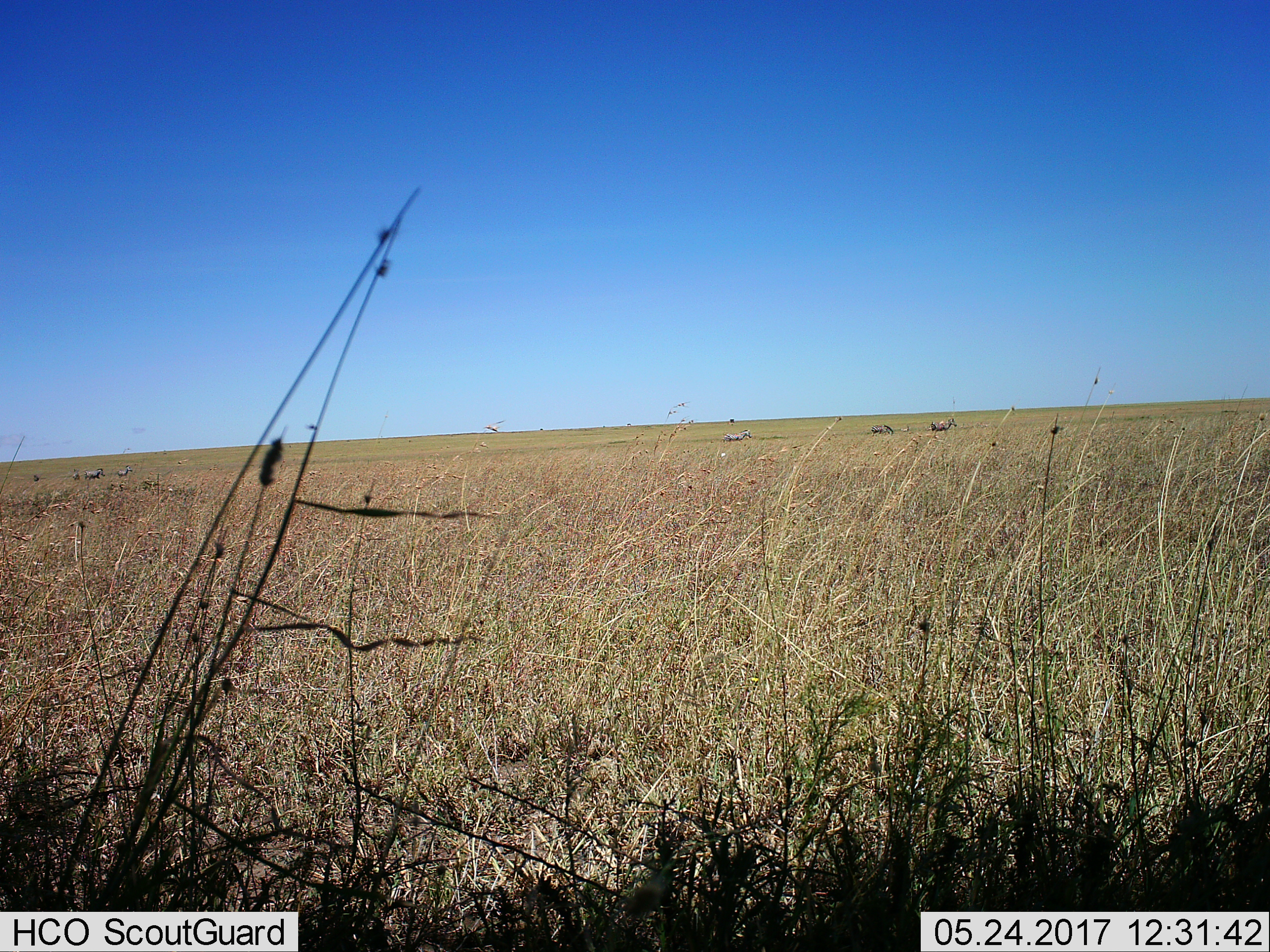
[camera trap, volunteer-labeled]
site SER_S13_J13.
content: unidentified animal